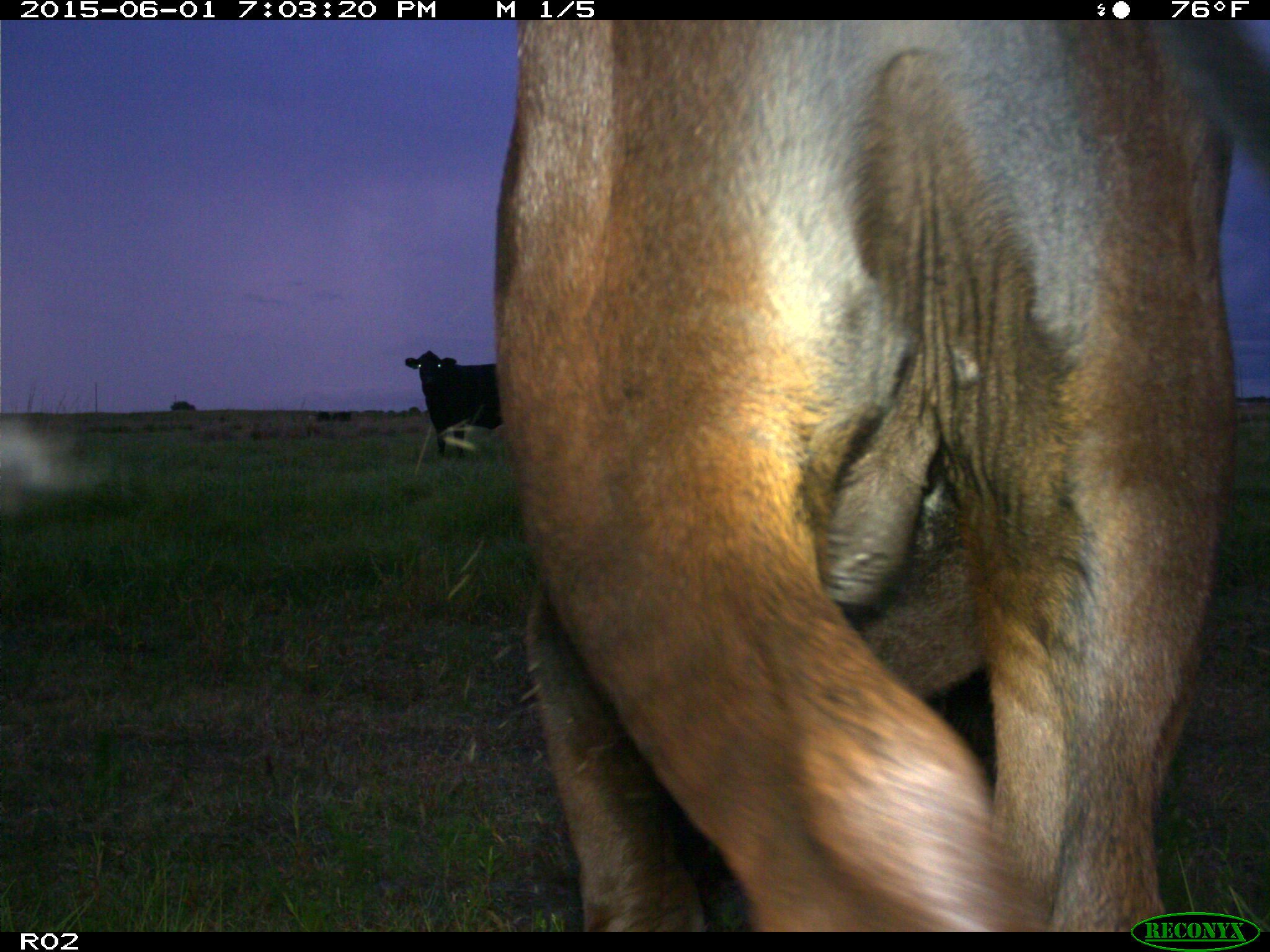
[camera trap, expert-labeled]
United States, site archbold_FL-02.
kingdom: Animalia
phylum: Chordata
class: Mammalia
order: Artiodactyla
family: Bovidae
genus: Bos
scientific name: Bos taurus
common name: domestic cow